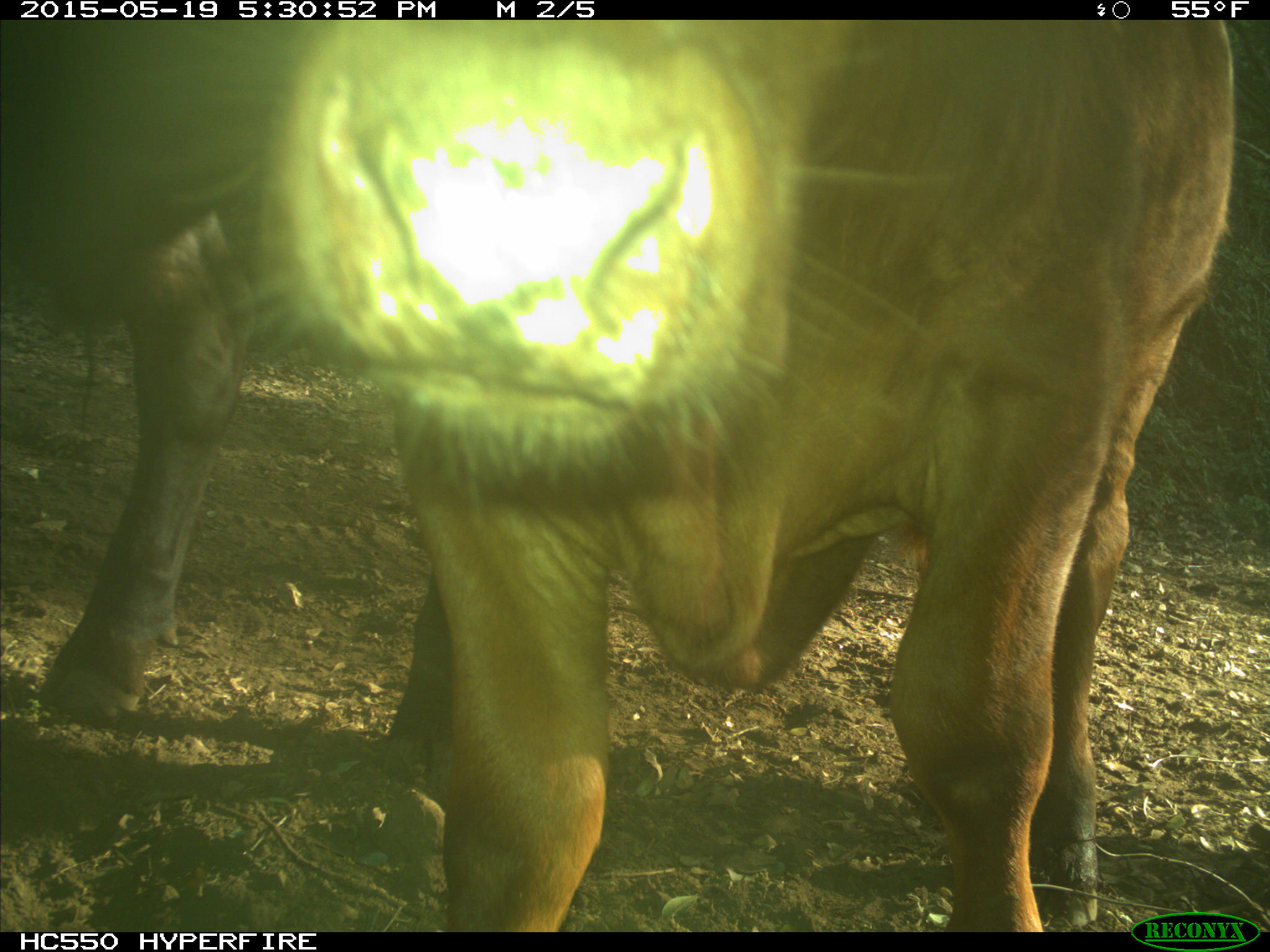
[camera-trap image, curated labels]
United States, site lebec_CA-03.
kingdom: Animalia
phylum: Chordata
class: Mammalia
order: Artiodactyla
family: Bovidae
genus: Bos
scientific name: Bos taurus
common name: domestic cow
Bos taurus (domestic cow).